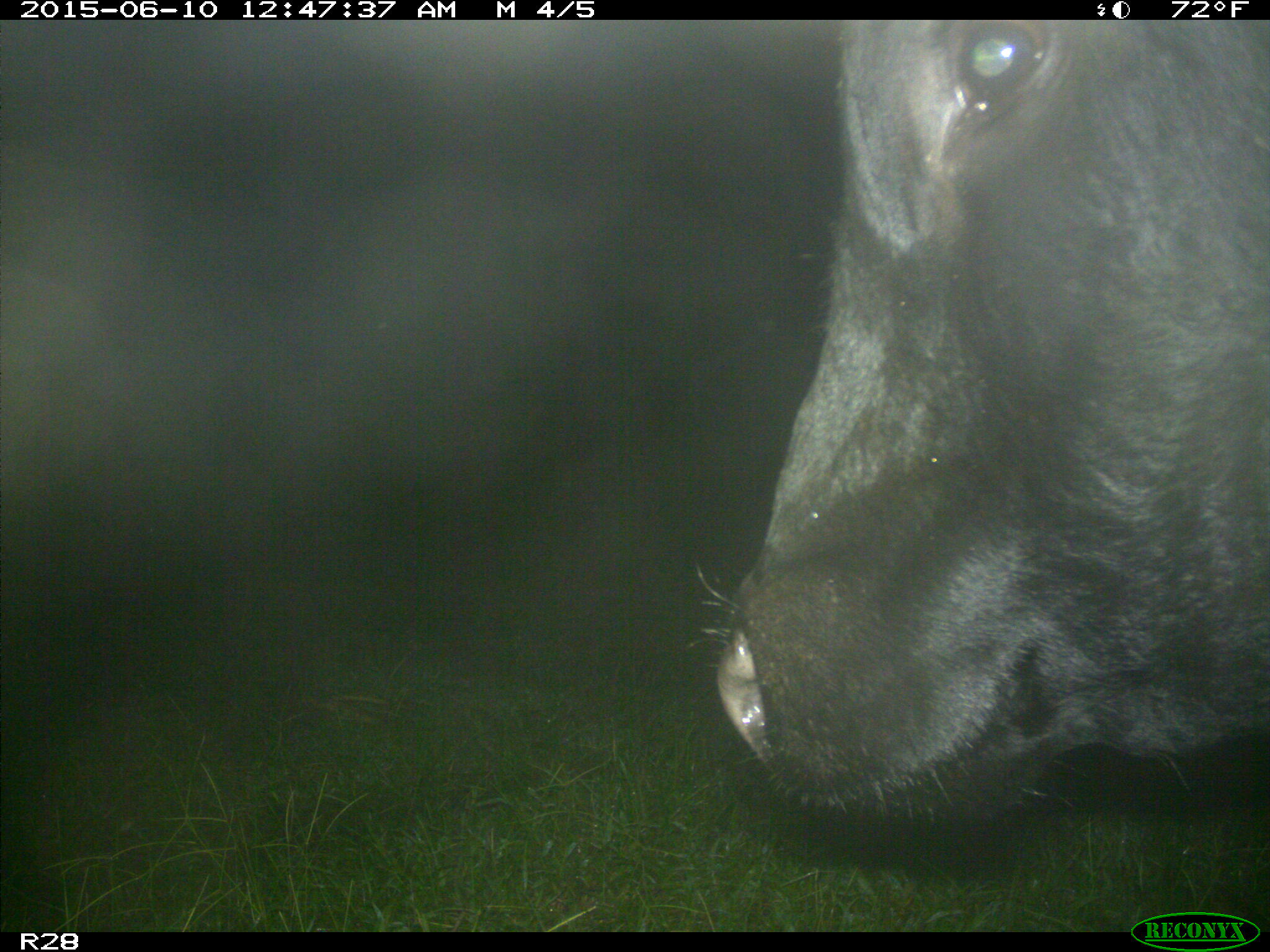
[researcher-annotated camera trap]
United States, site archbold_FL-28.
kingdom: Animalia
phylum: Chordata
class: Mammalia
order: Artiodactyla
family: Bovidae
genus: Bos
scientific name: Bos taurus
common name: domestic cow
Bos taurus (domestic cow).